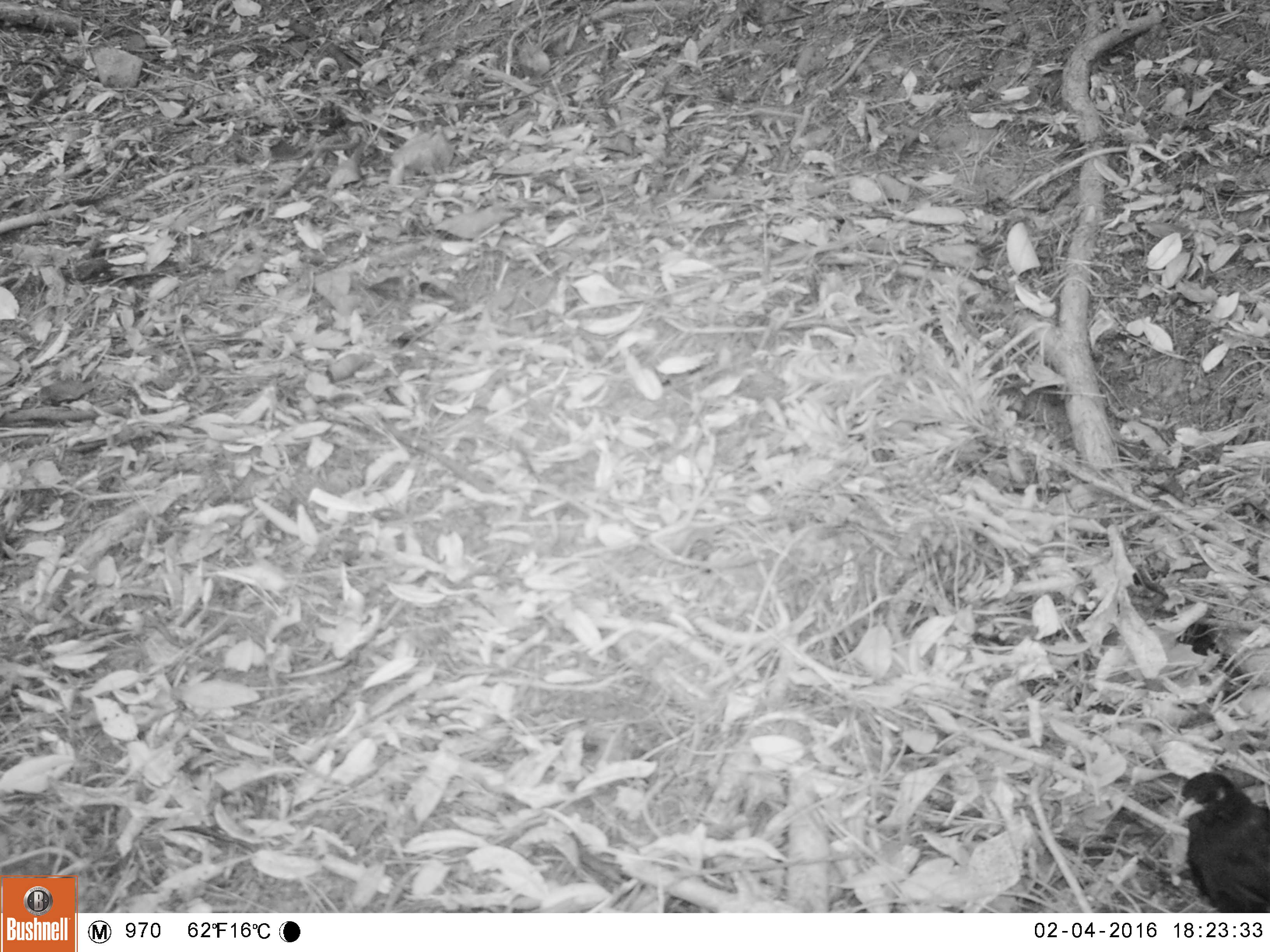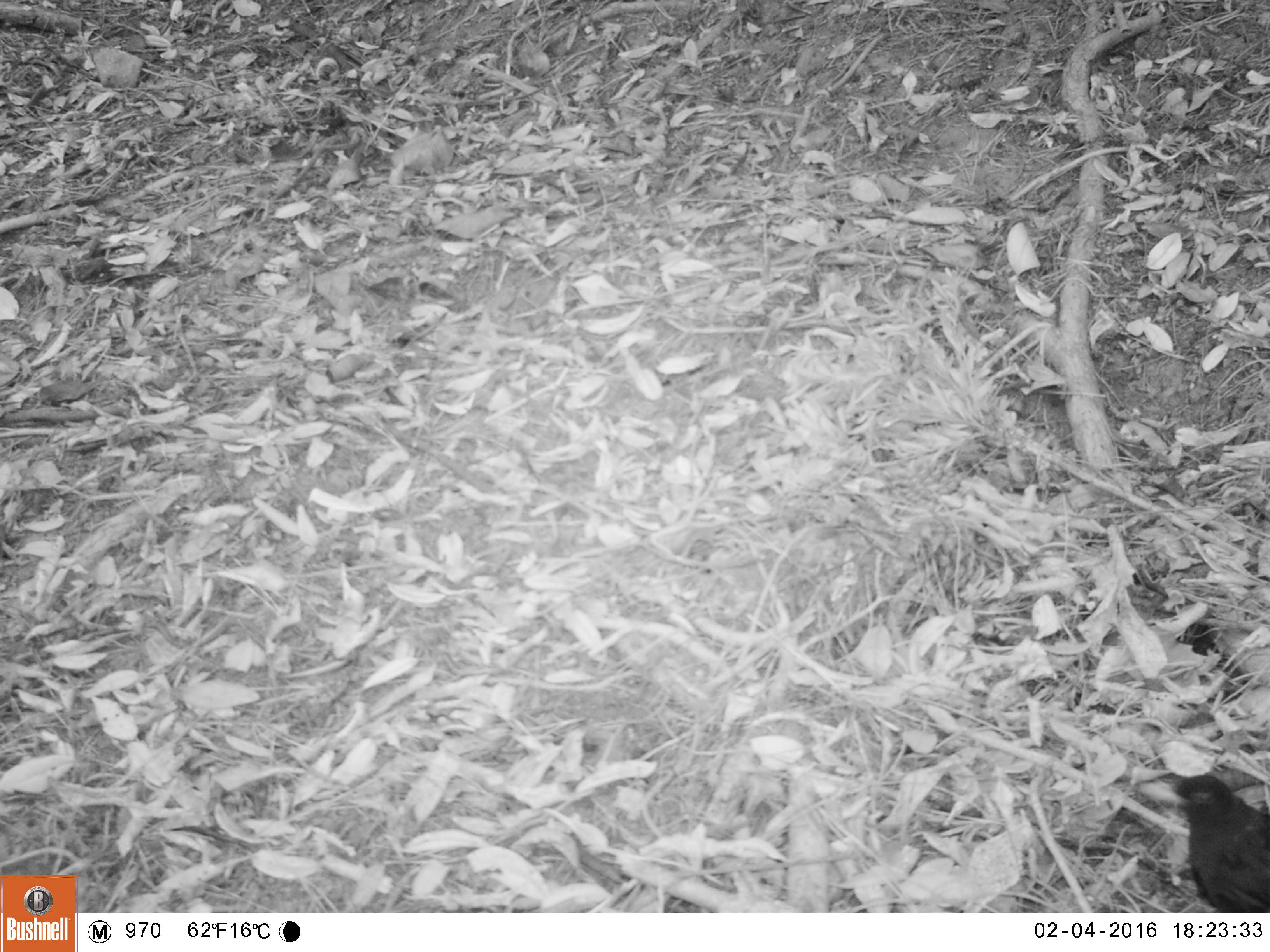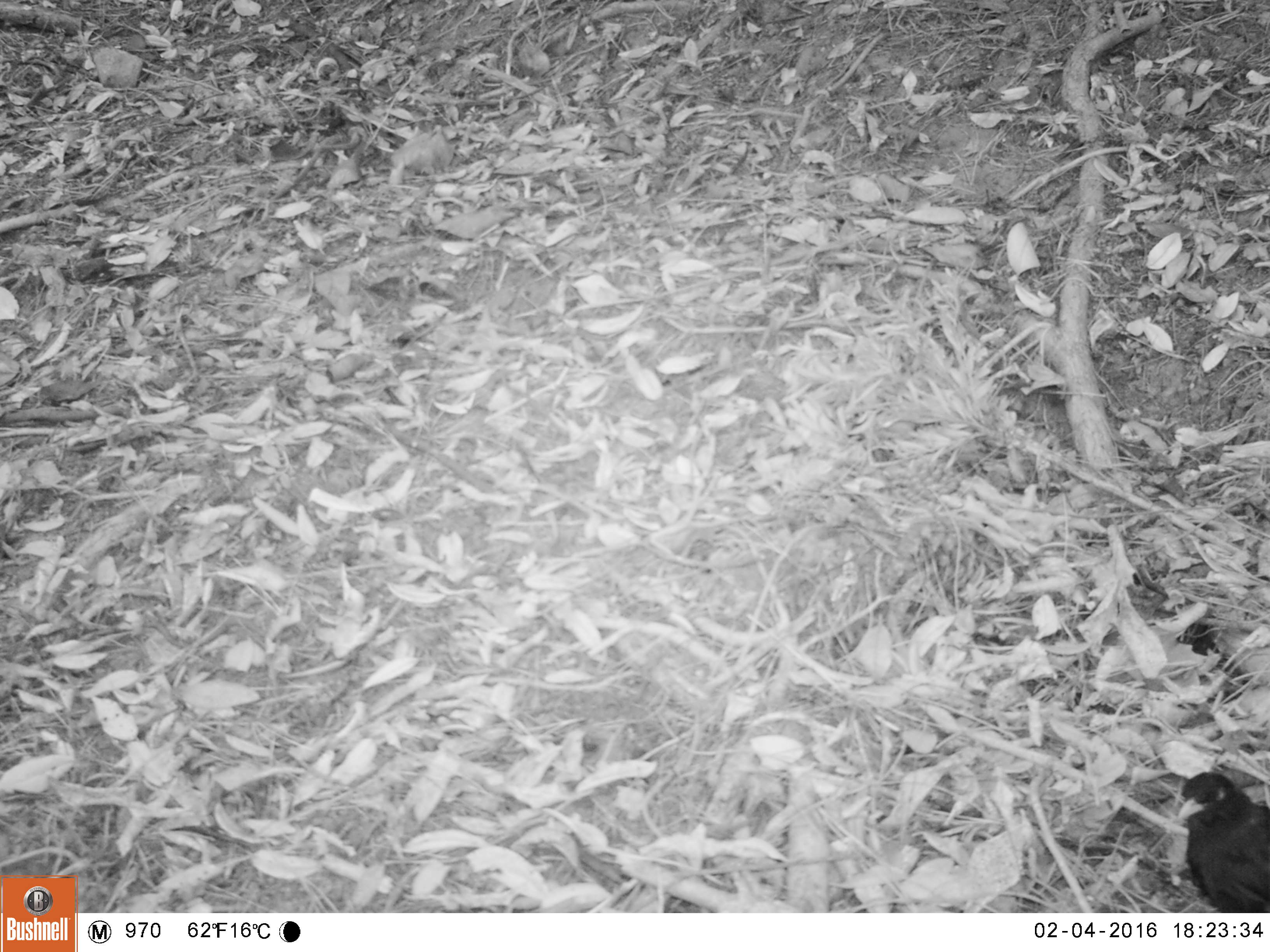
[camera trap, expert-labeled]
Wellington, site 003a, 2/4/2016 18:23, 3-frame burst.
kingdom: Animalia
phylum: Chordata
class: Aves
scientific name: Aves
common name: bird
Bird (Aves).